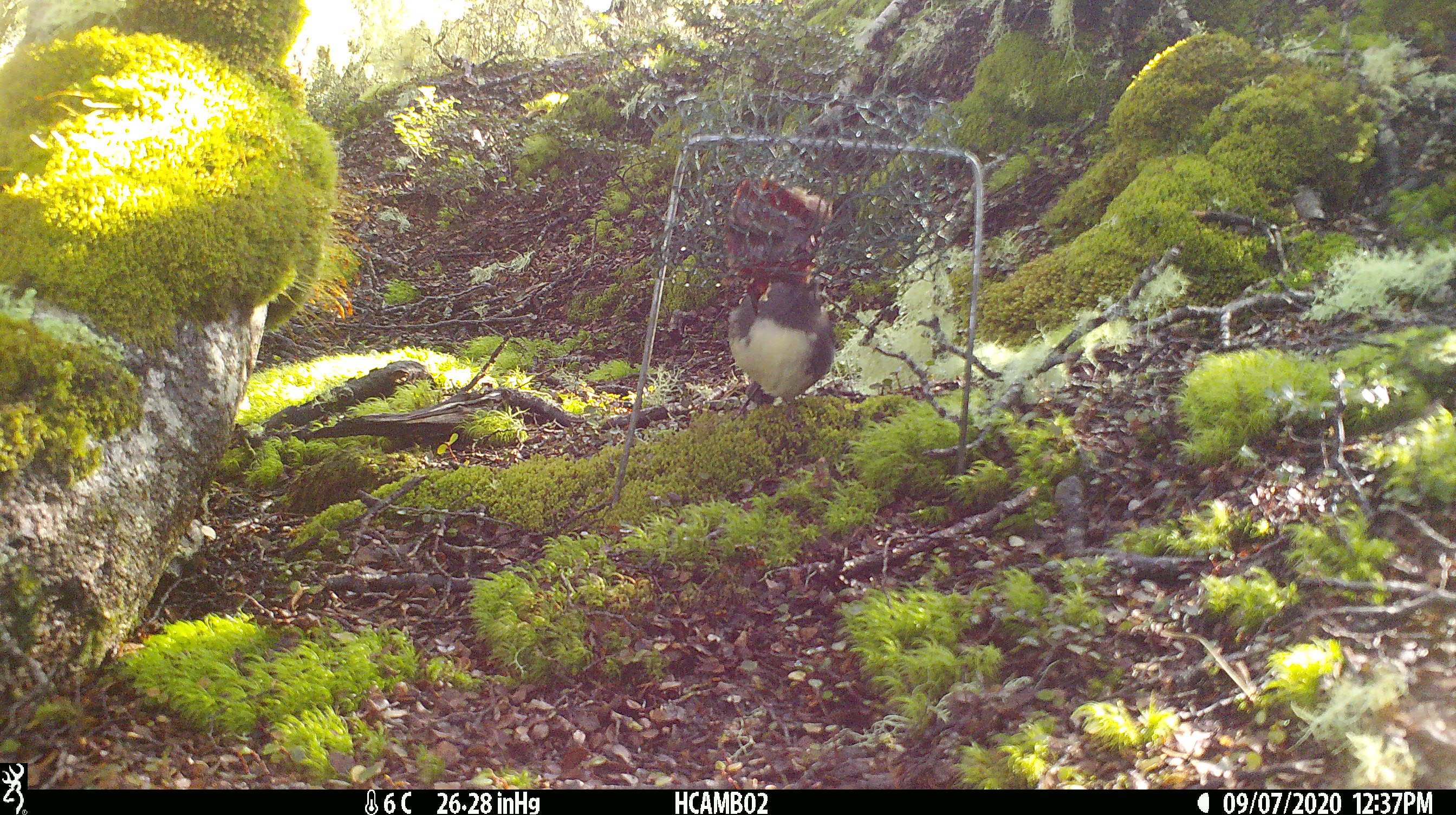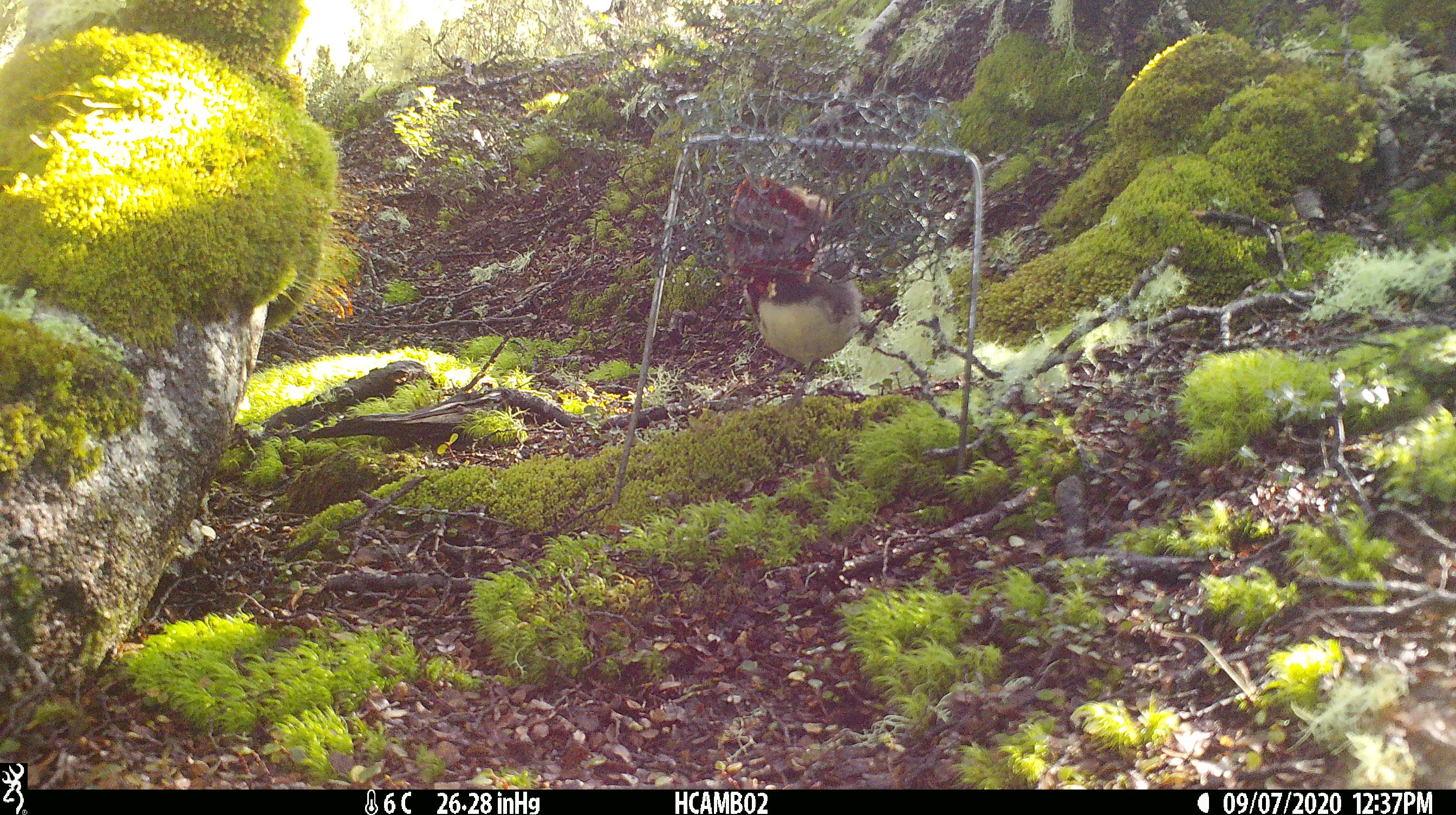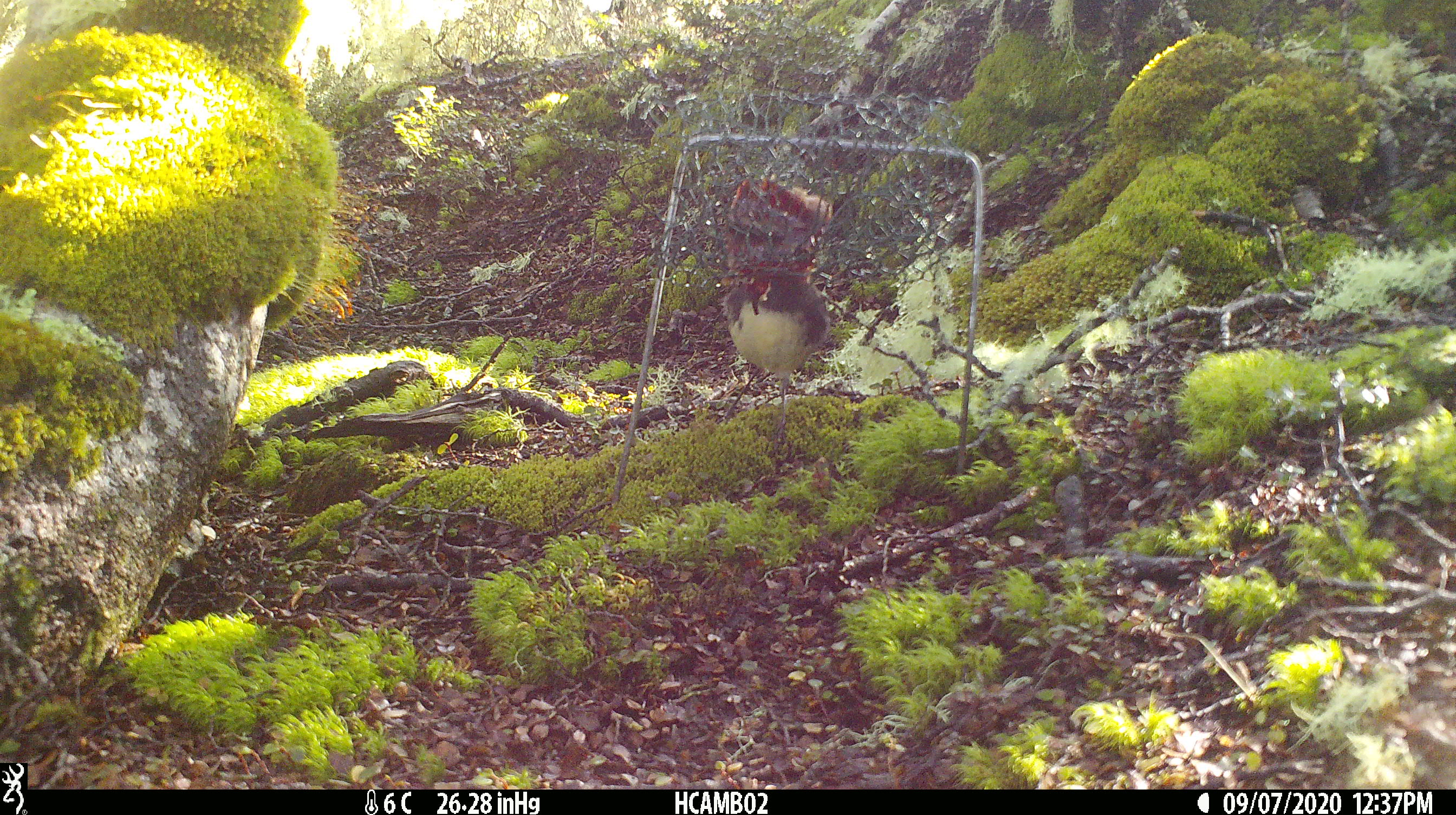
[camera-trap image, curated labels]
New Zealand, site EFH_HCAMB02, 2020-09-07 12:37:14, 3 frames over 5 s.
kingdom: Animalia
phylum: Chordata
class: Aves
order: Passeriformes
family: Petroicidae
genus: Petroica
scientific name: Petroica australis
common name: new zealand robin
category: robin